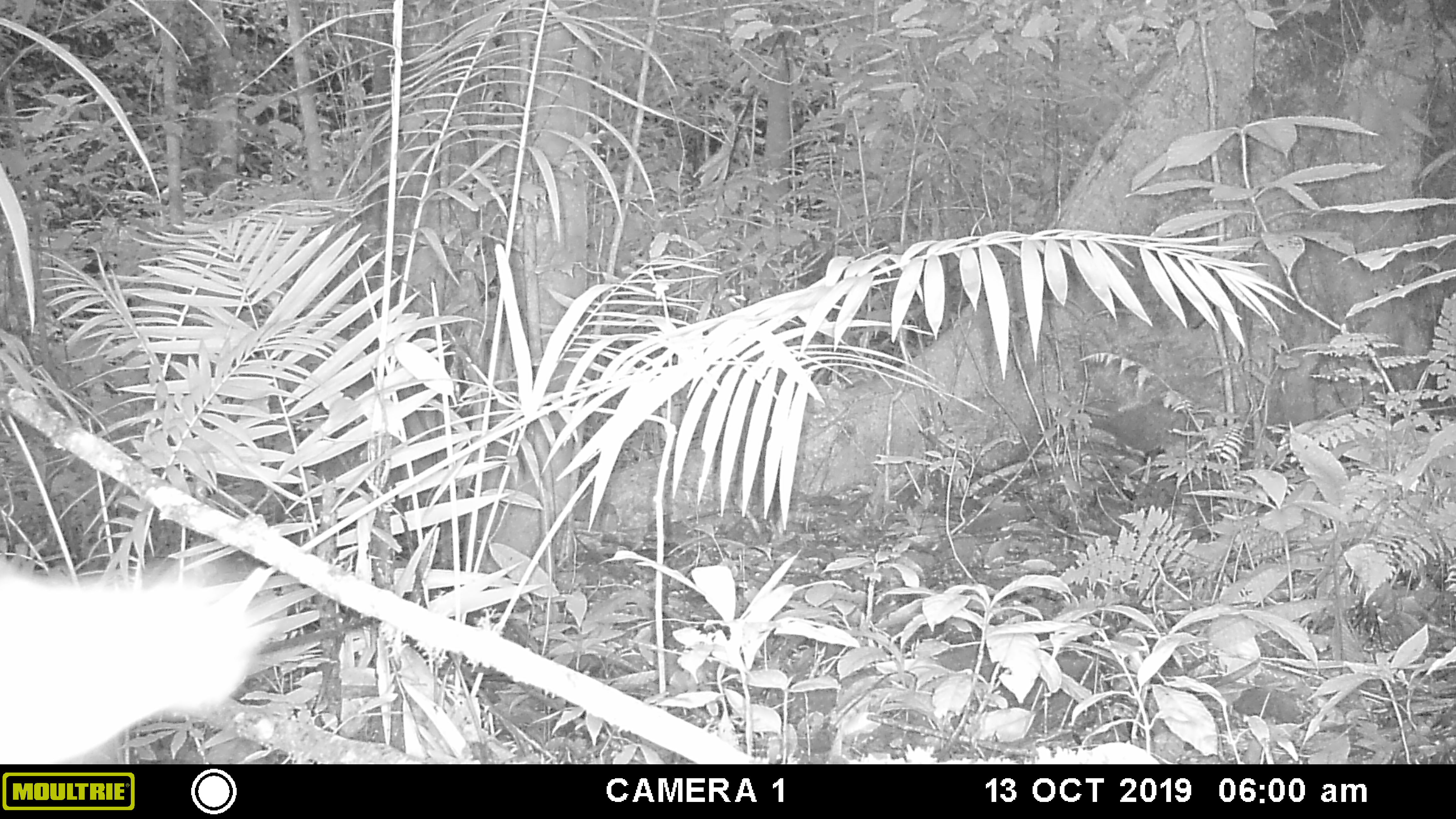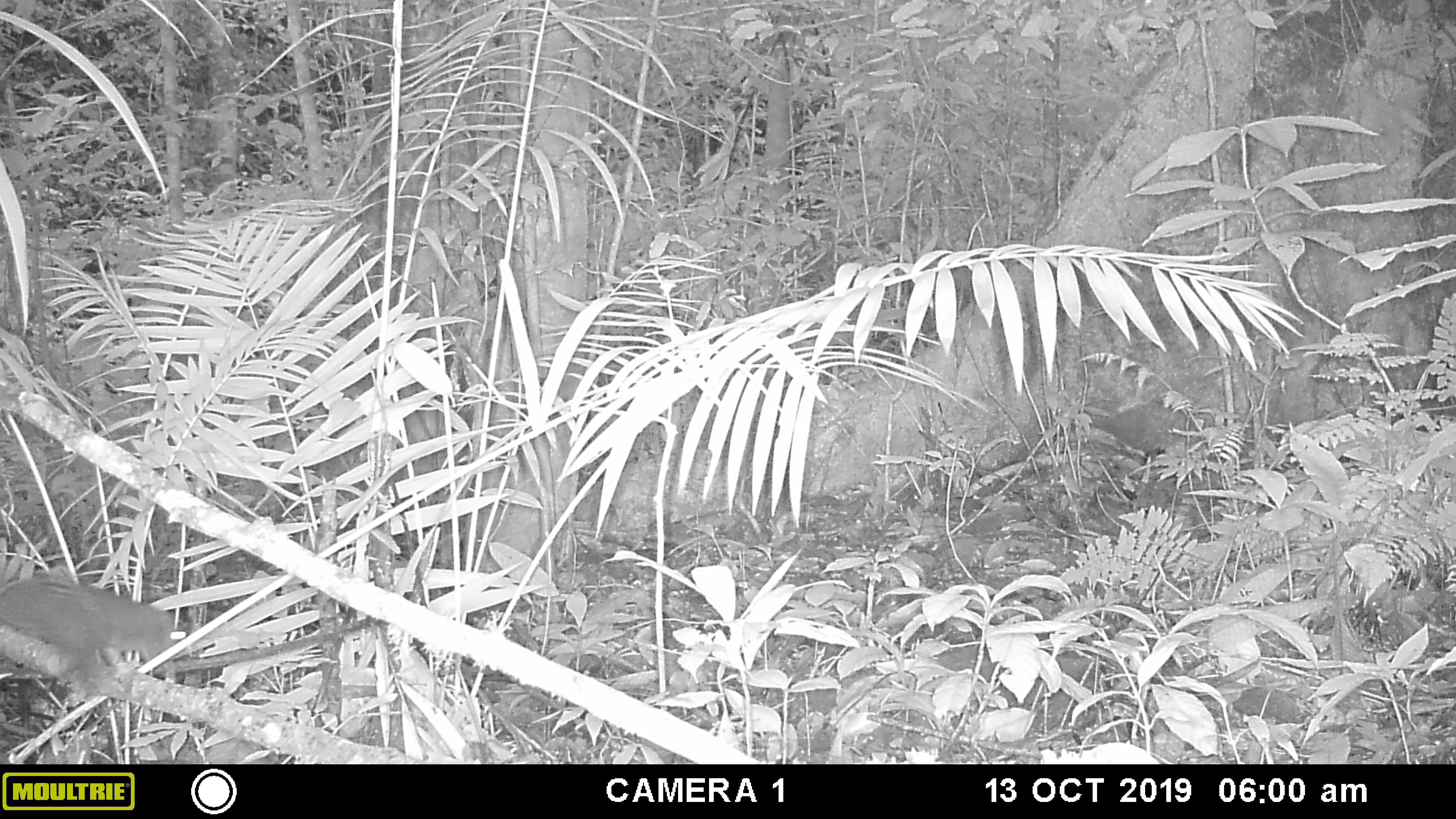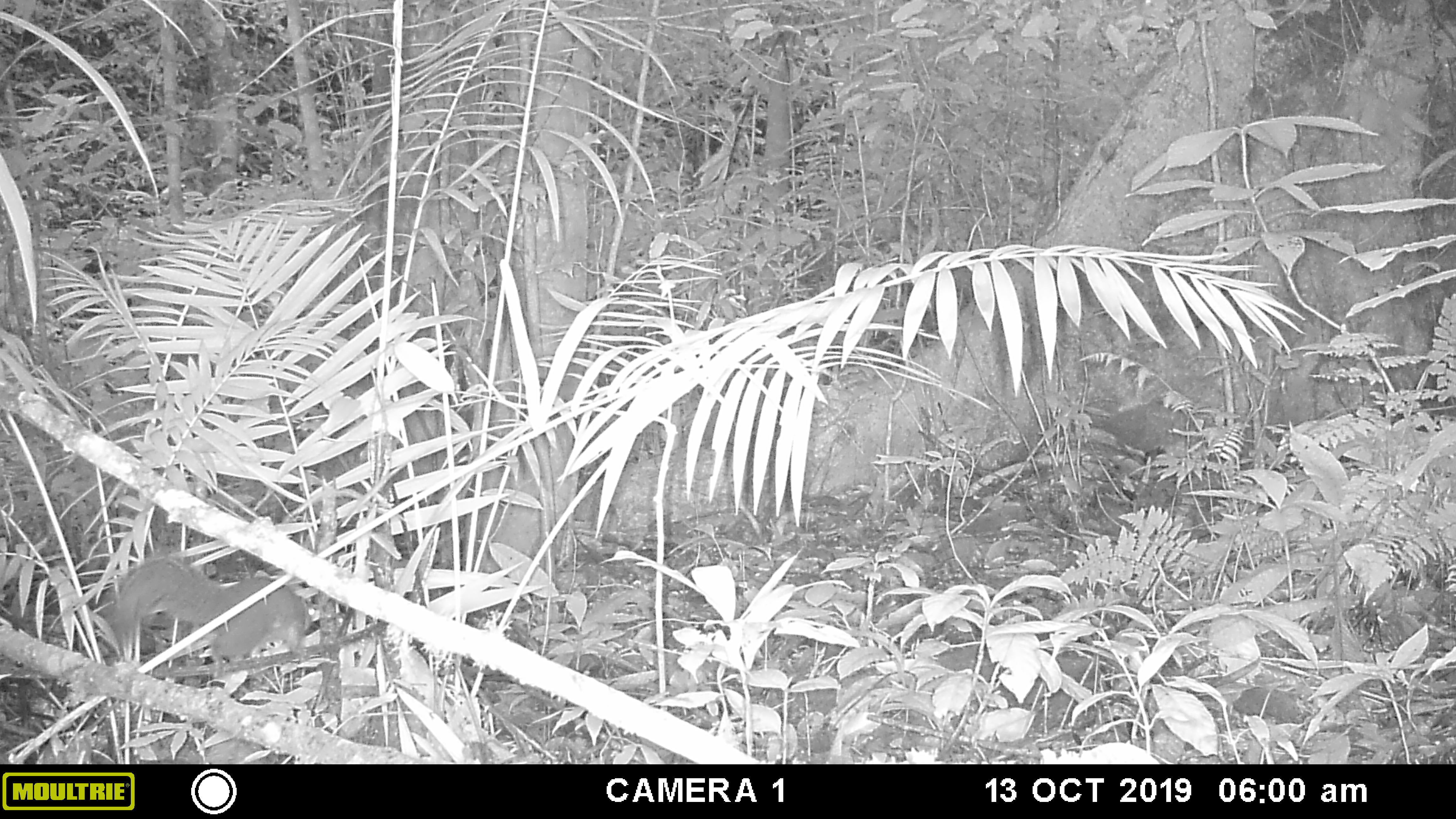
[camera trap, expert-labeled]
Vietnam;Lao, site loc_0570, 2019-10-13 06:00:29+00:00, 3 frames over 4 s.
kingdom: Animalia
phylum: Chordata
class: Mammalia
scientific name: Laurasiatheria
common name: ungulate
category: unidentified ungulates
Unidentified ungulates (ungulate) (Laurasiatheria). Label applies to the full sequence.